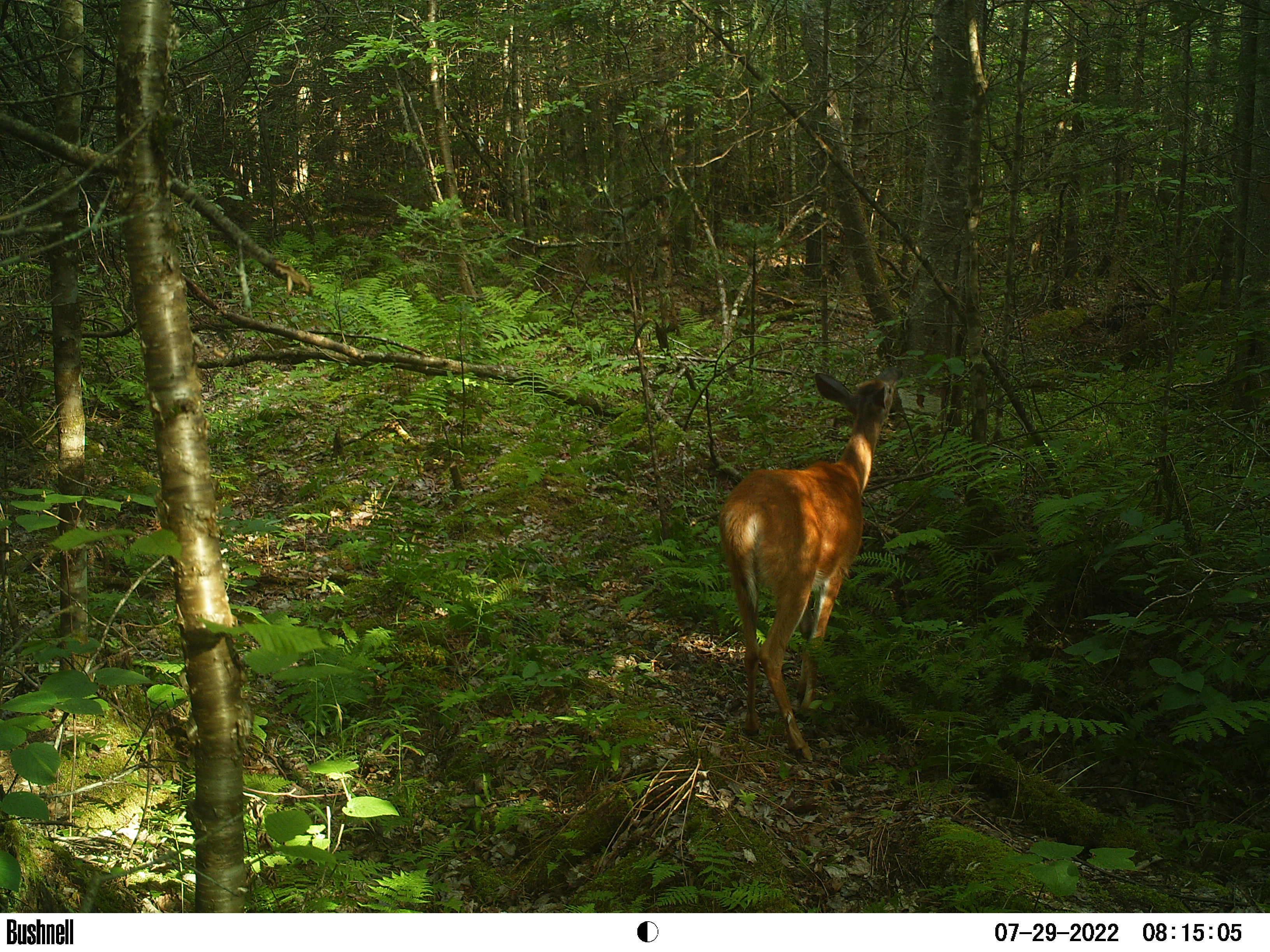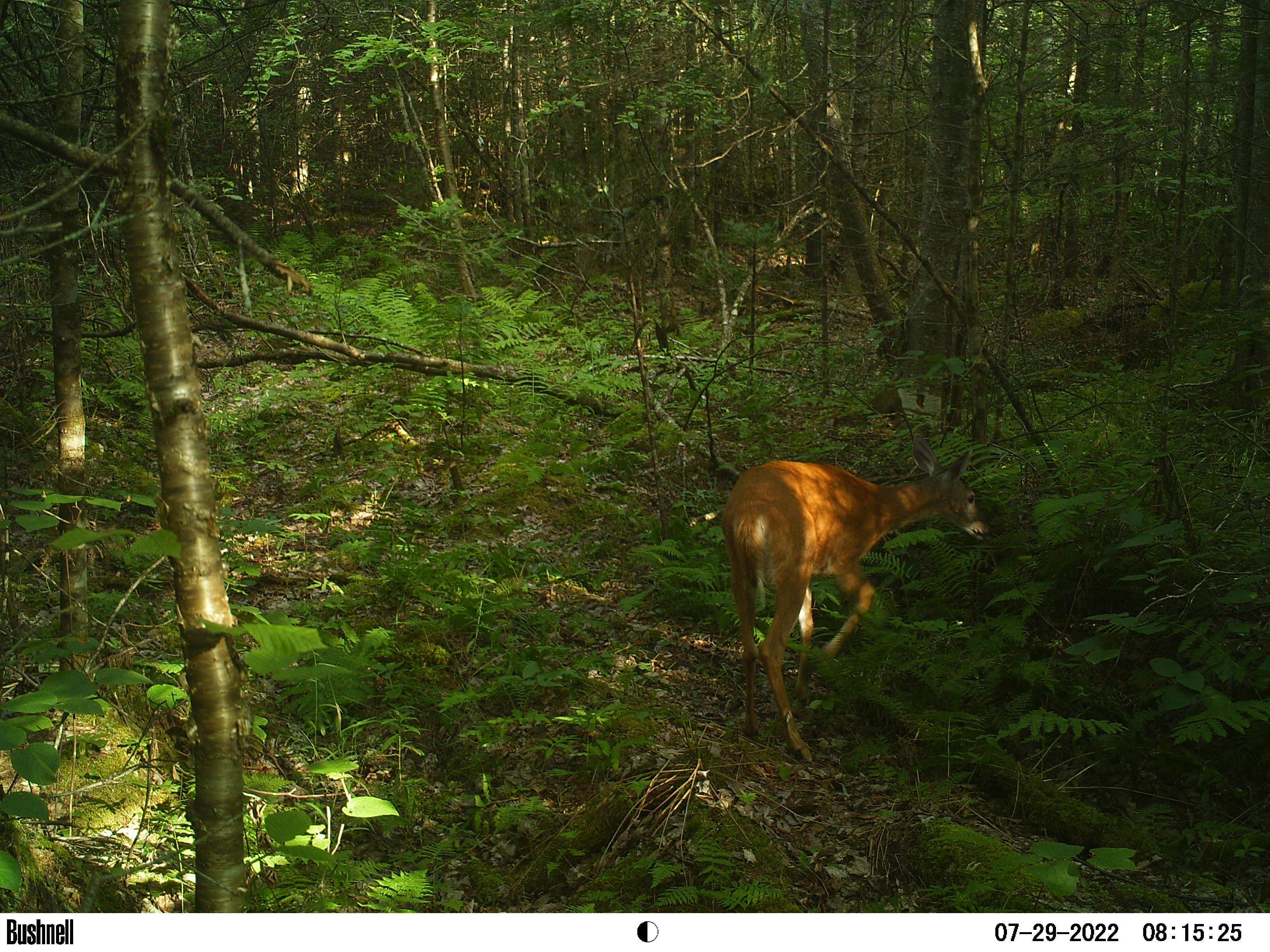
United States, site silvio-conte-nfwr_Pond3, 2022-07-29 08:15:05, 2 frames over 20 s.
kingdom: Animalia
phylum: Chordata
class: Mammalia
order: Artiodactyla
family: Cervidae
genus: Odocoileus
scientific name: Odocoileus virginianus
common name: white-tailed deer